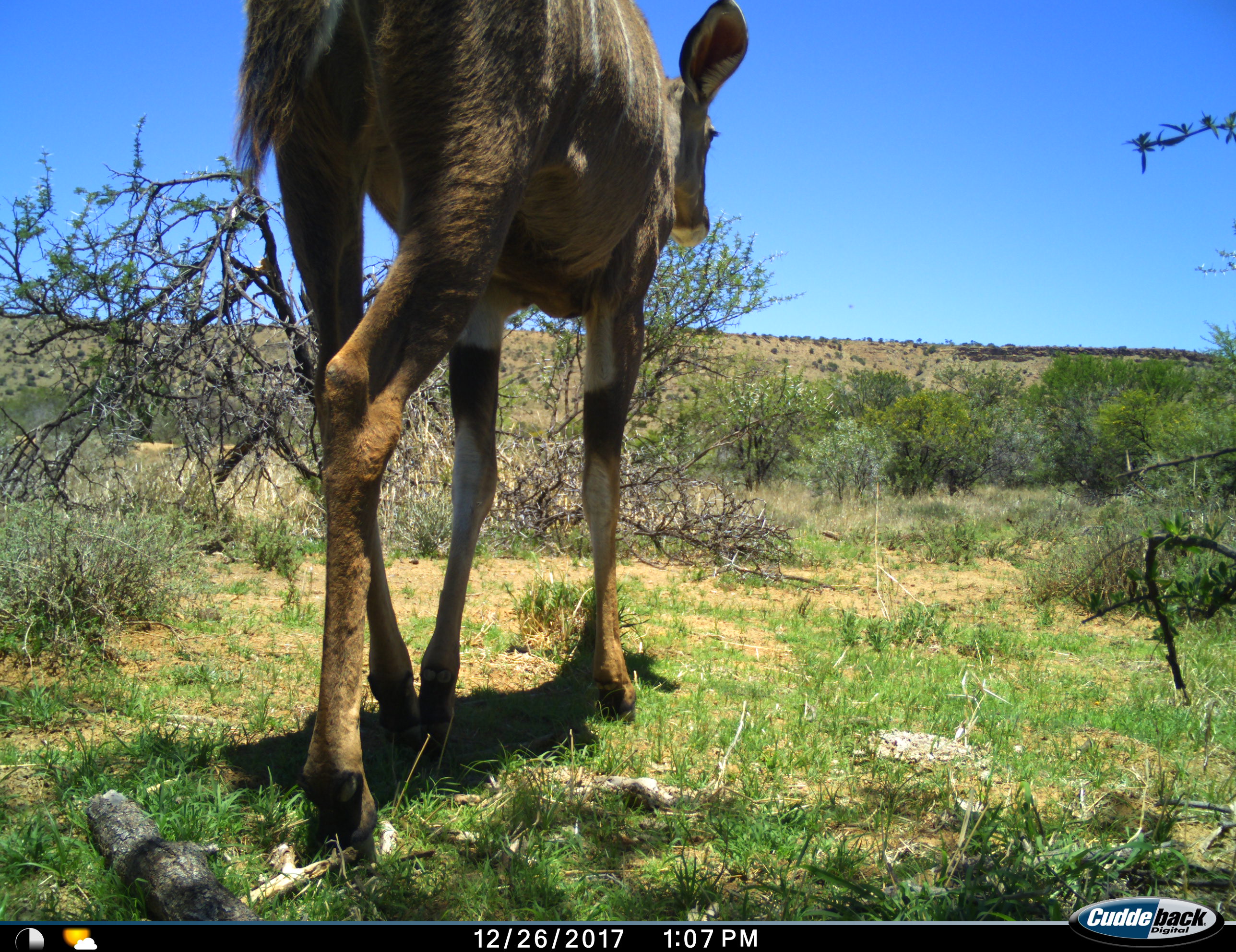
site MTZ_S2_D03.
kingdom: Animalia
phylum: Chordata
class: Mammalia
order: Artiodactyla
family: Bovidae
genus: Tragelaphus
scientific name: Tragelaphus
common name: kudu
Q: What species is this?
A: Kudu (Tragelaphus).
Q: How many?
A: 1.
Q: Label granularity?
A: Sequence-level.